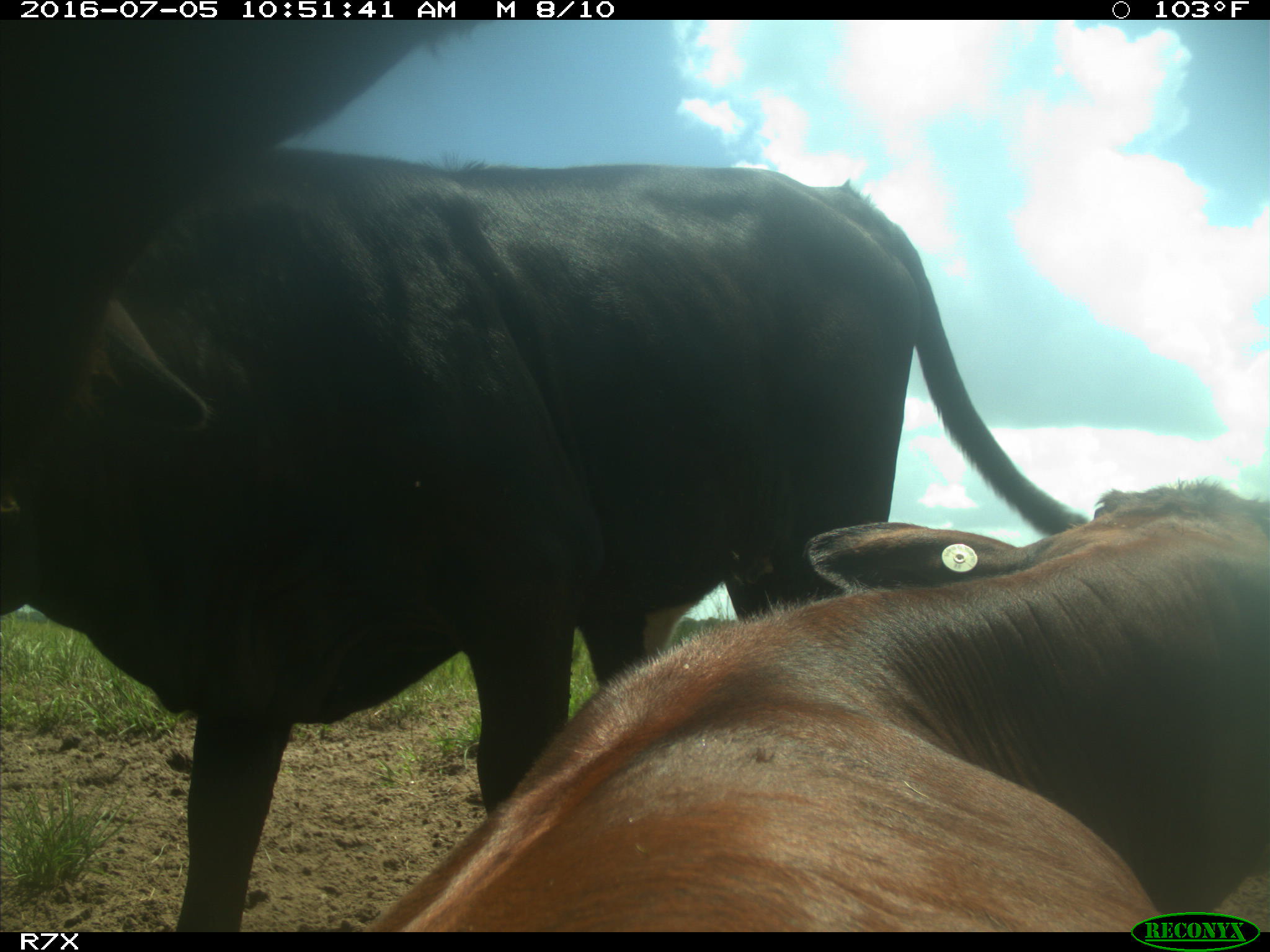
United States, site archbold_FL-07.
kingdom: Animalia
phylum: Chordata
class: Mammalia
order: Artiodactyla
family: Bovidae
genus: Bos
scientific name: Bos taurus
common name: domestic cow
Bos taurus (domestic cow).